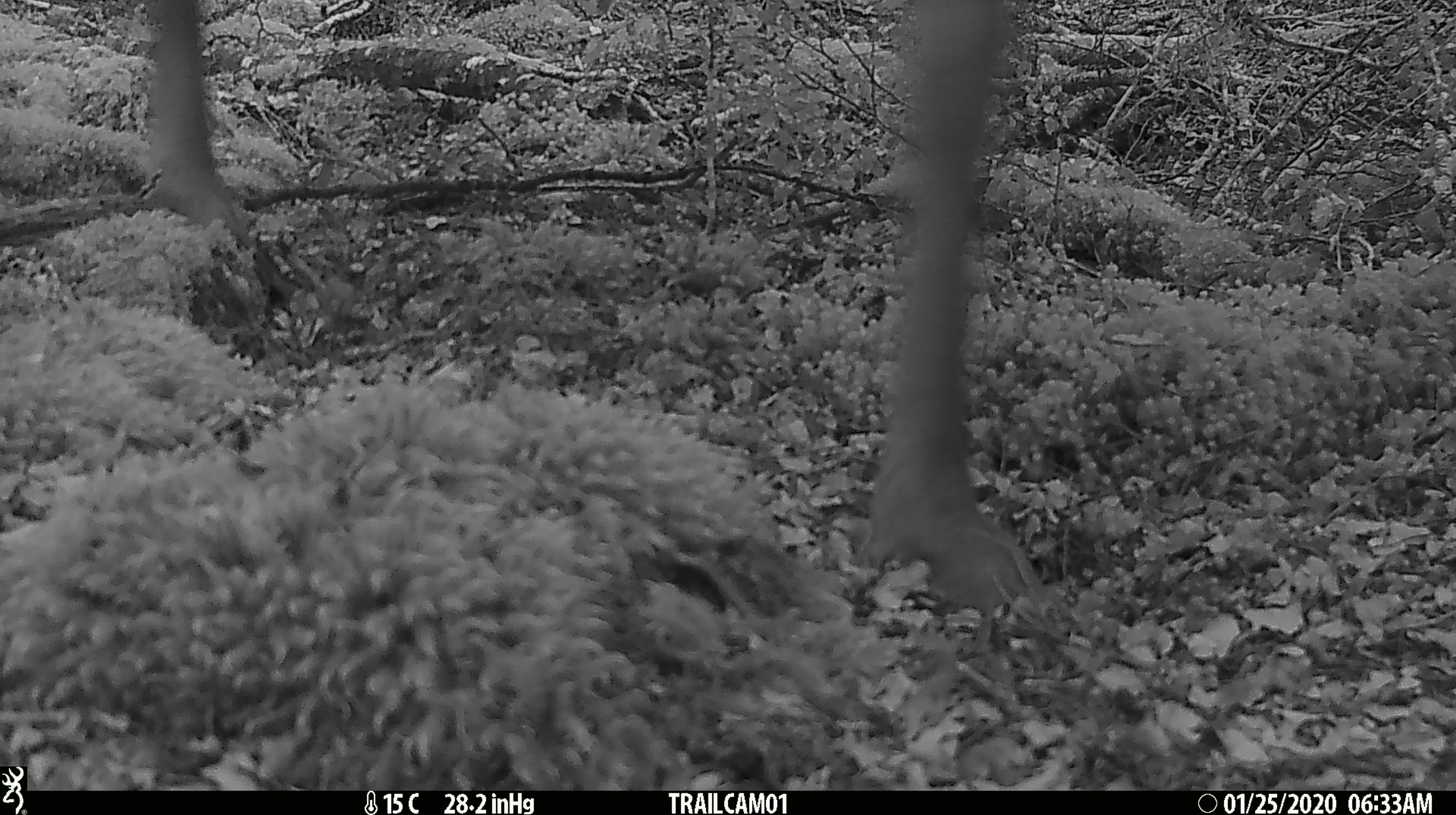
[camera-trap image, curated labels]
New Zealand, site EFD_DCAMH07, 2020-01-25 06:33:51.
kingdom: Animalia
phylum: Chordata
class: Mammalia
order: Artiodactyla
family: Cervidae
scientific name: Cervidae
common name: deer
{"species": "deer (Cervidae)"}